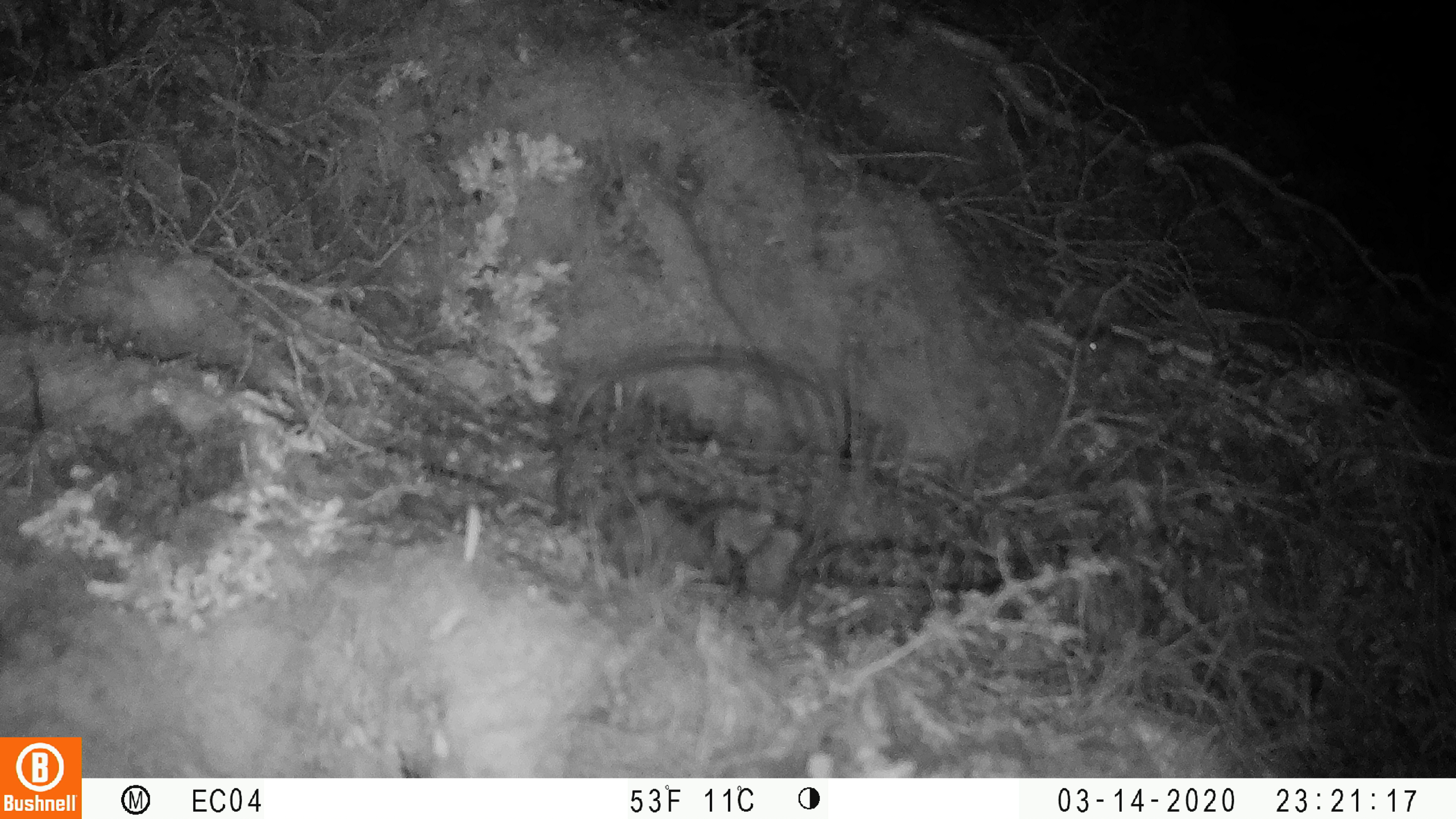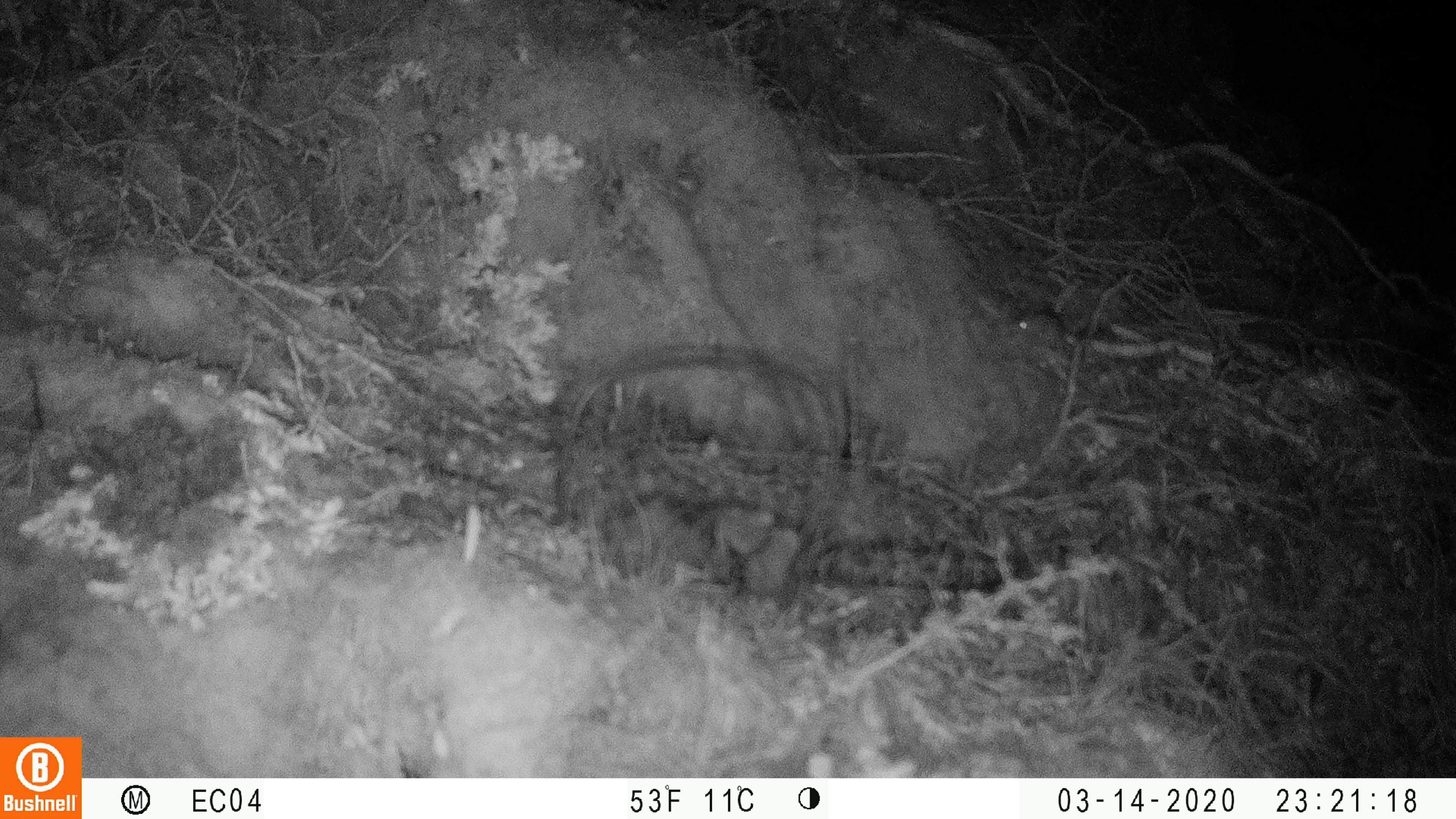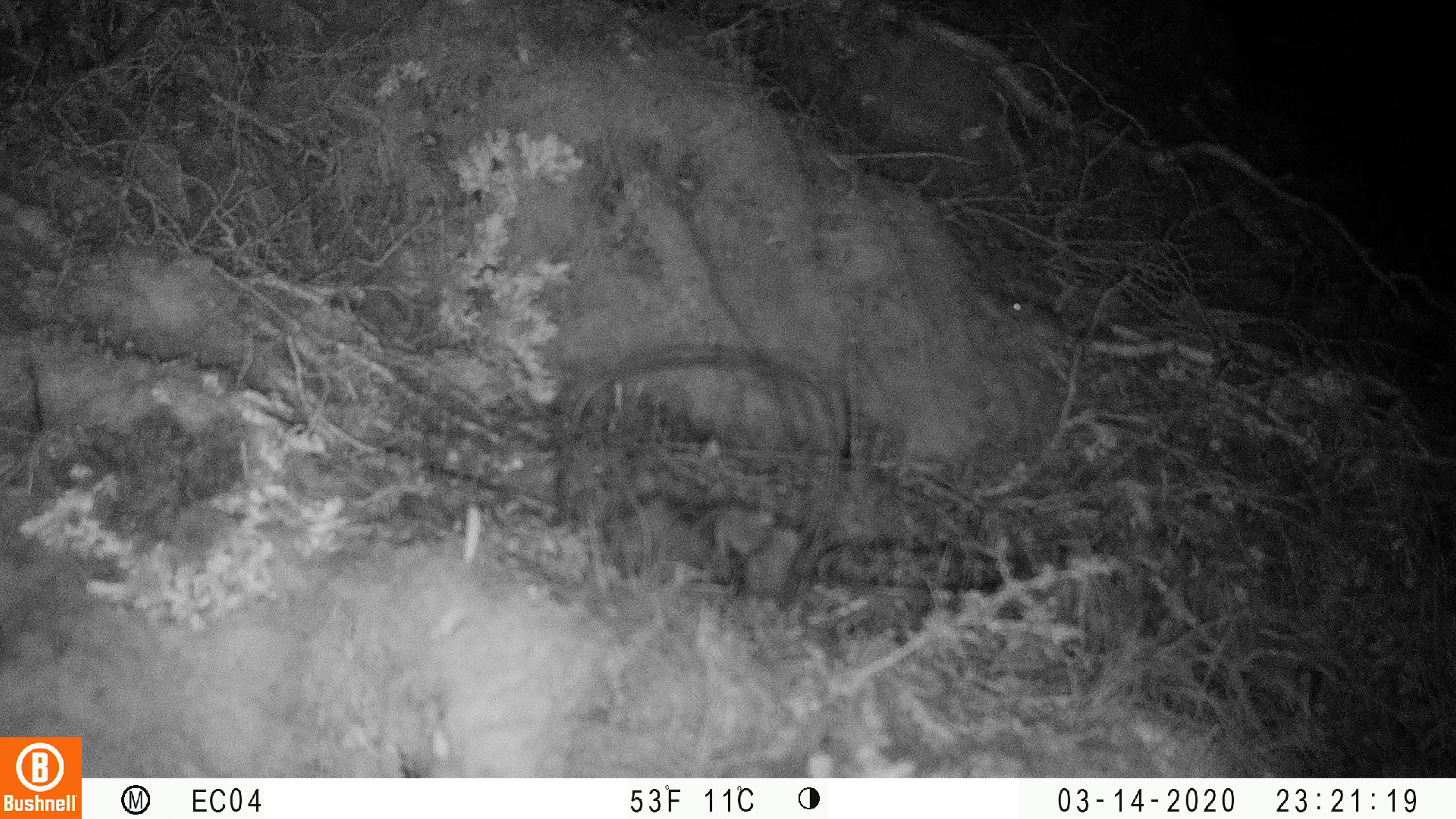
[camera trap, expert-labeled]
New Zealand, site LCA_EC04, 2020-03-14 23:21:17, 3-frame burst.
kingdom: Animalia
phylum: Chordata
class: Mammalia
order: Rodentia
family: Muridae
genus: Mus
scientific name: Mus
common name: mouse